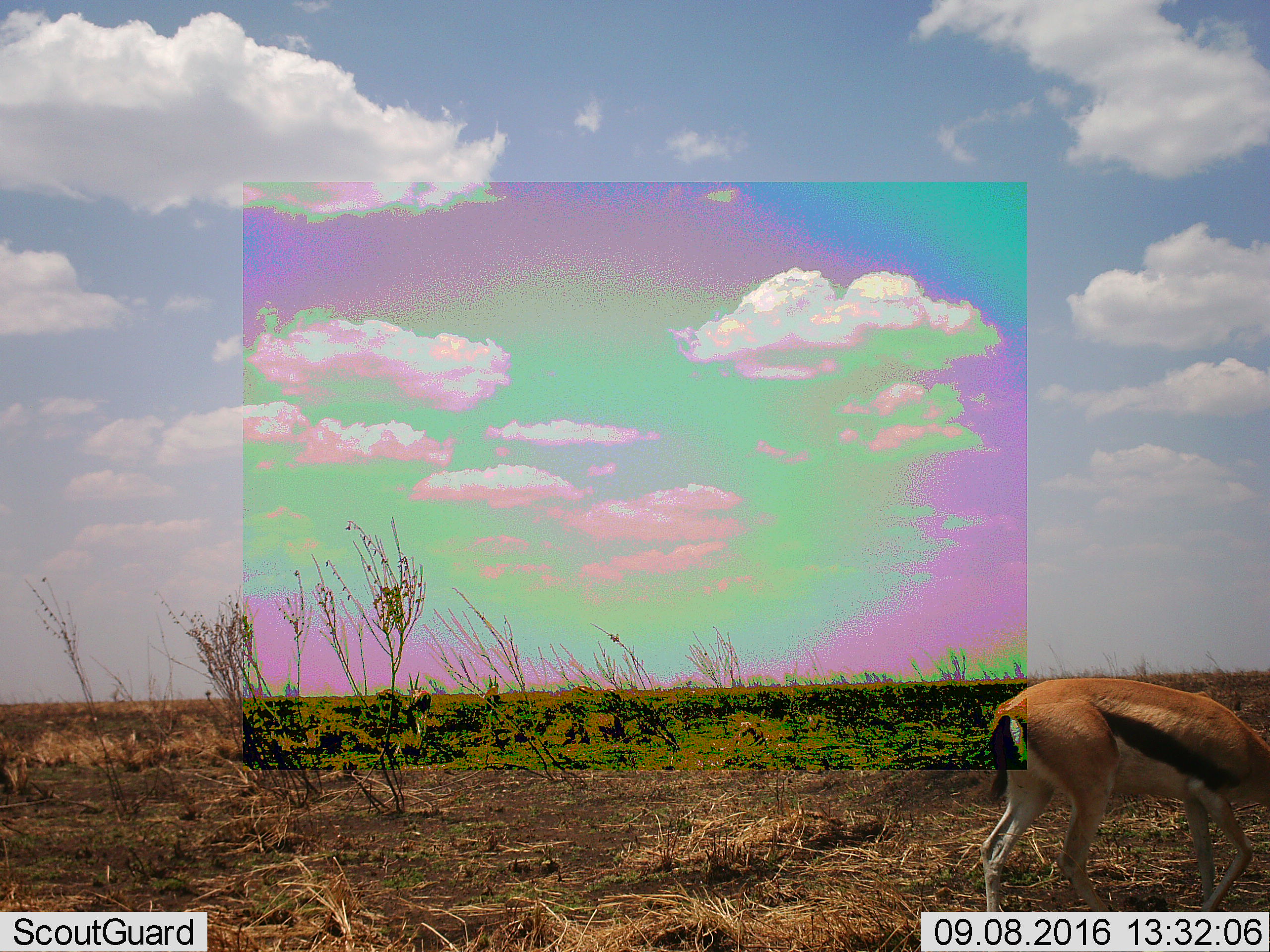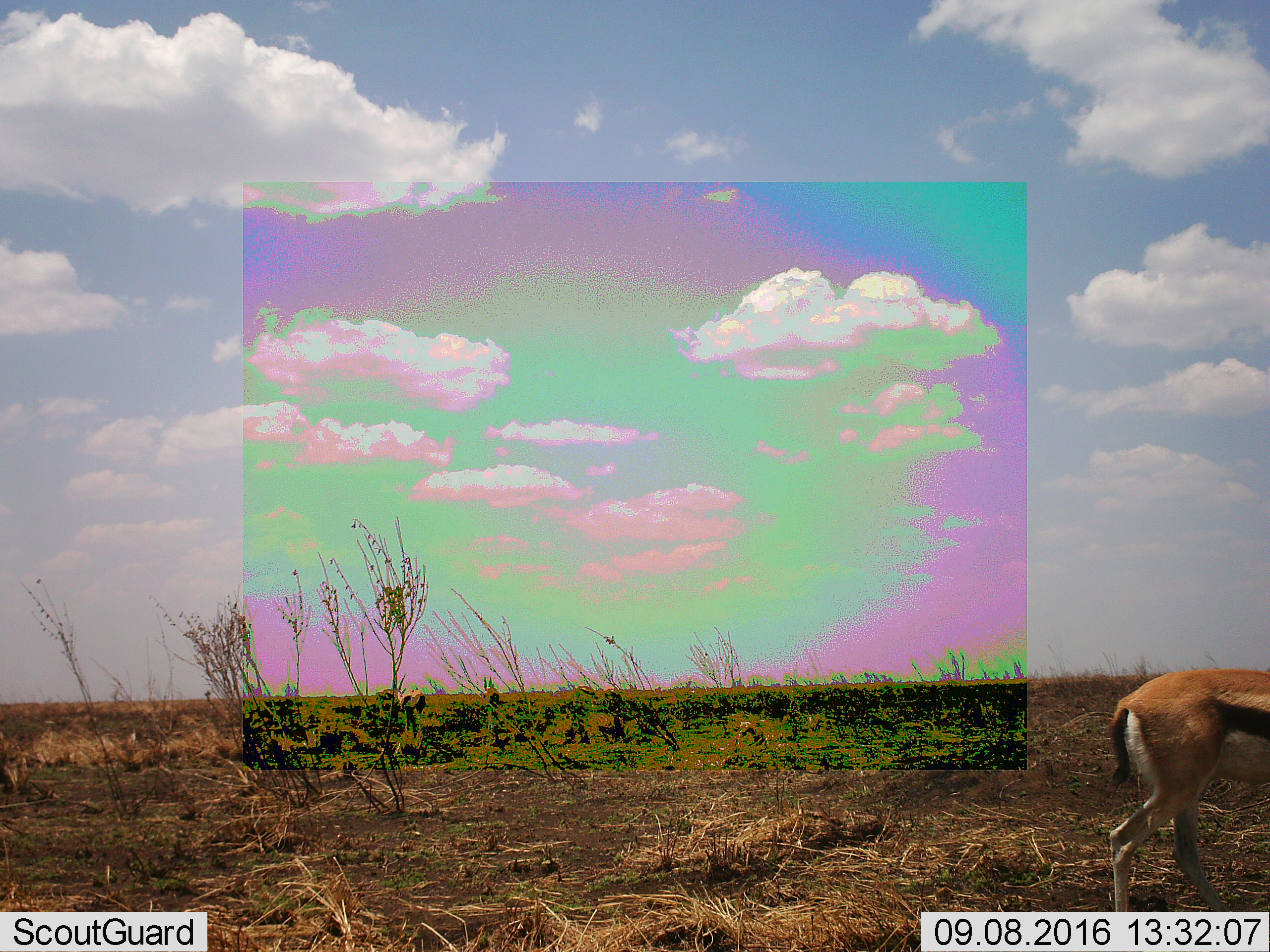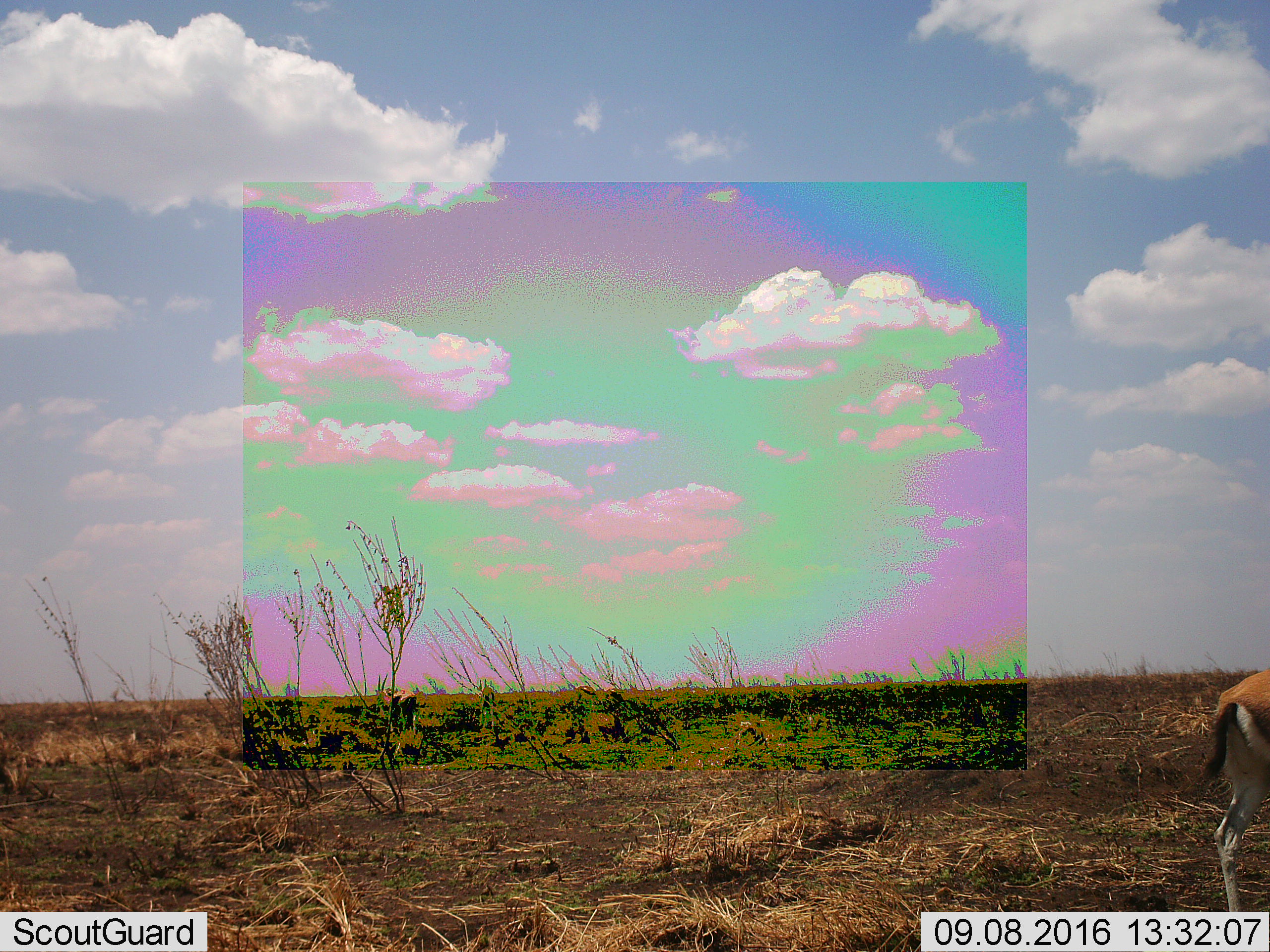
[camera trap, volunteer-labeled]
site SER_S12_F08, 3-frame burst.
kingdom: Animalia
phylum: Chordata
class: Mammalia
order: Artiodactyla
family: Bovidae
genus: Eudorcas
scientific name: Eudorcas thomsonii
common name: thomson's gazelle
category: gazellethomsons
Gazellethomsons (thomson's gazelle) (Eudorcas thomsonii), count 3. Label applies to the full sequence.